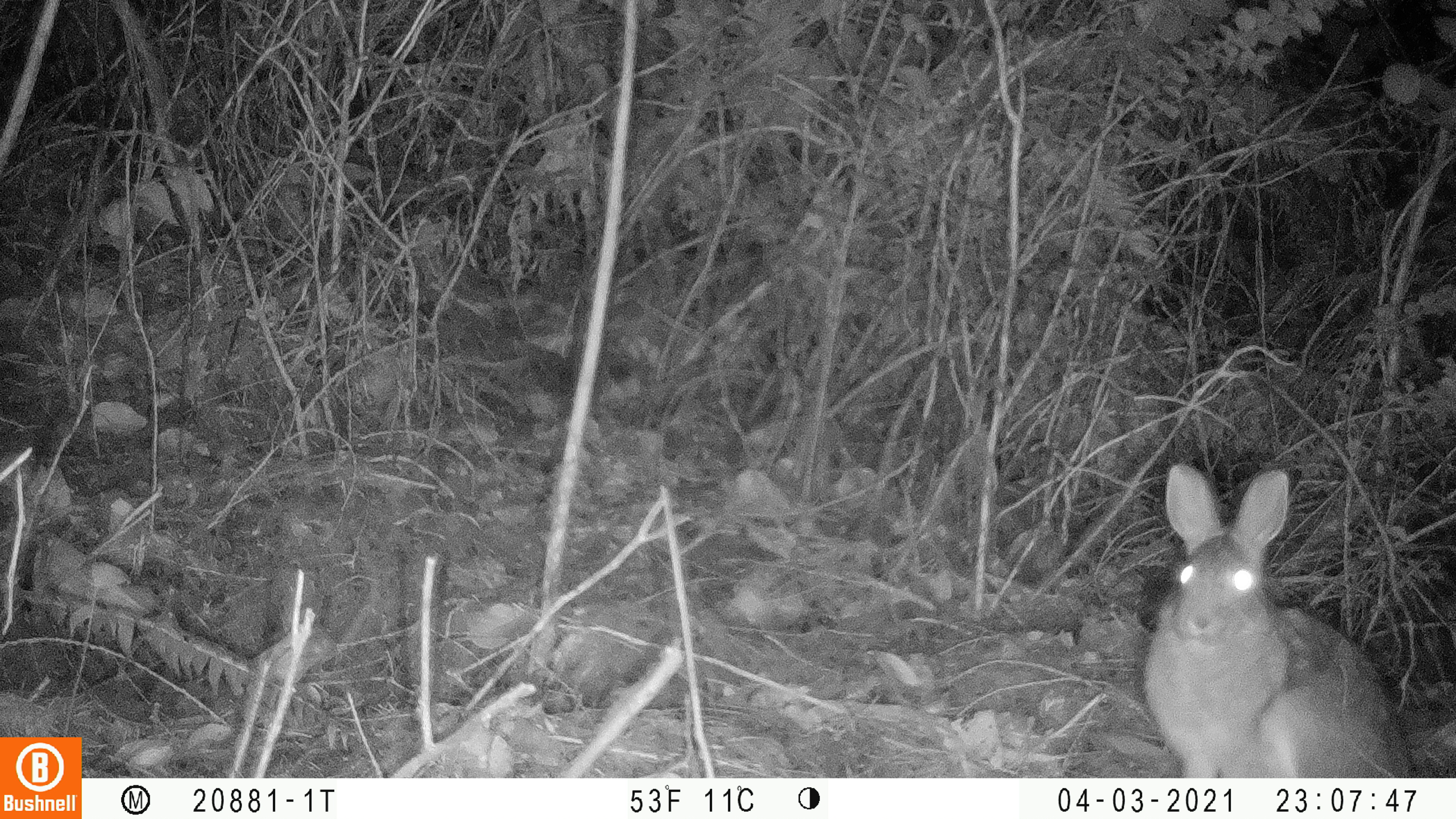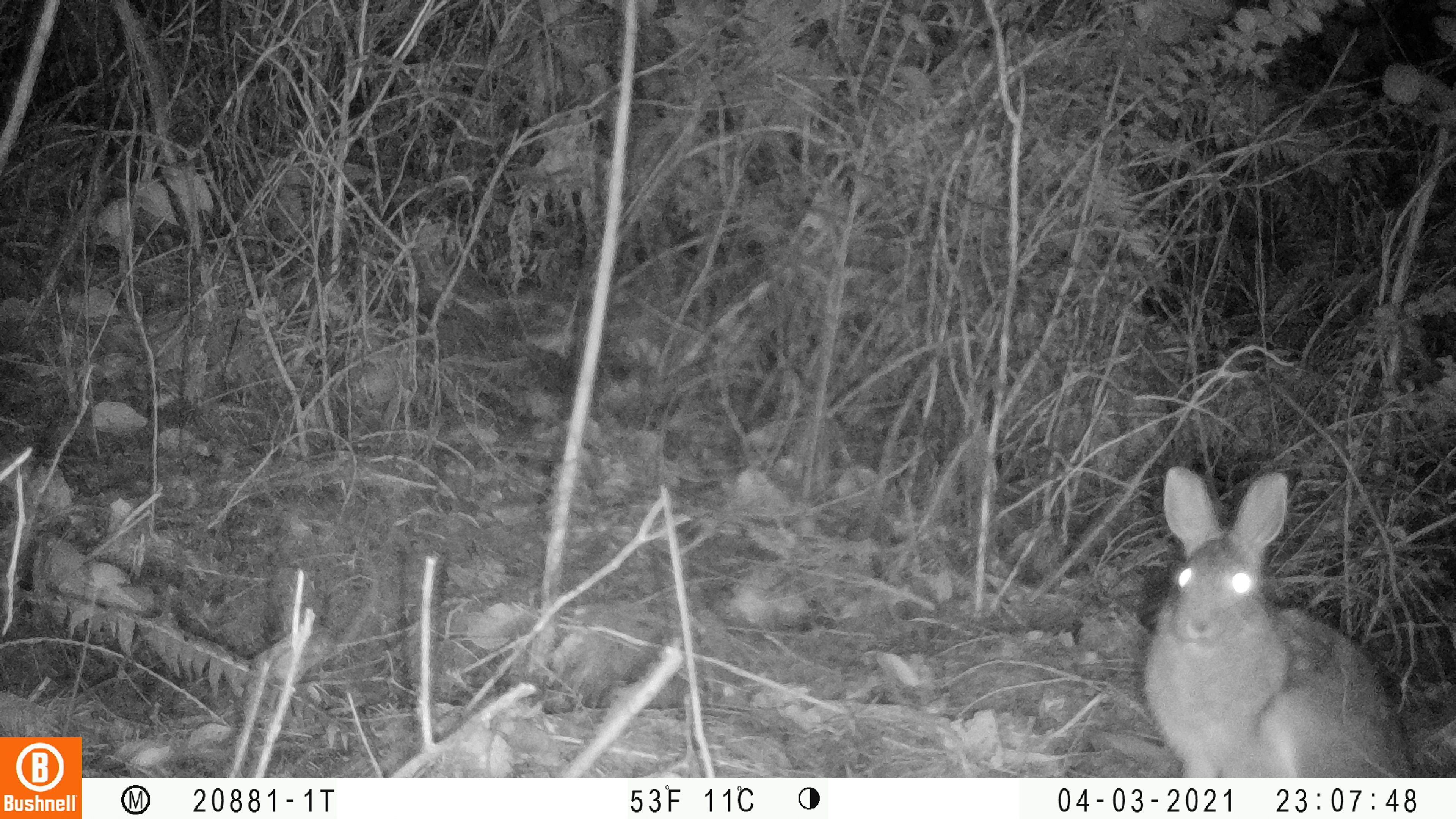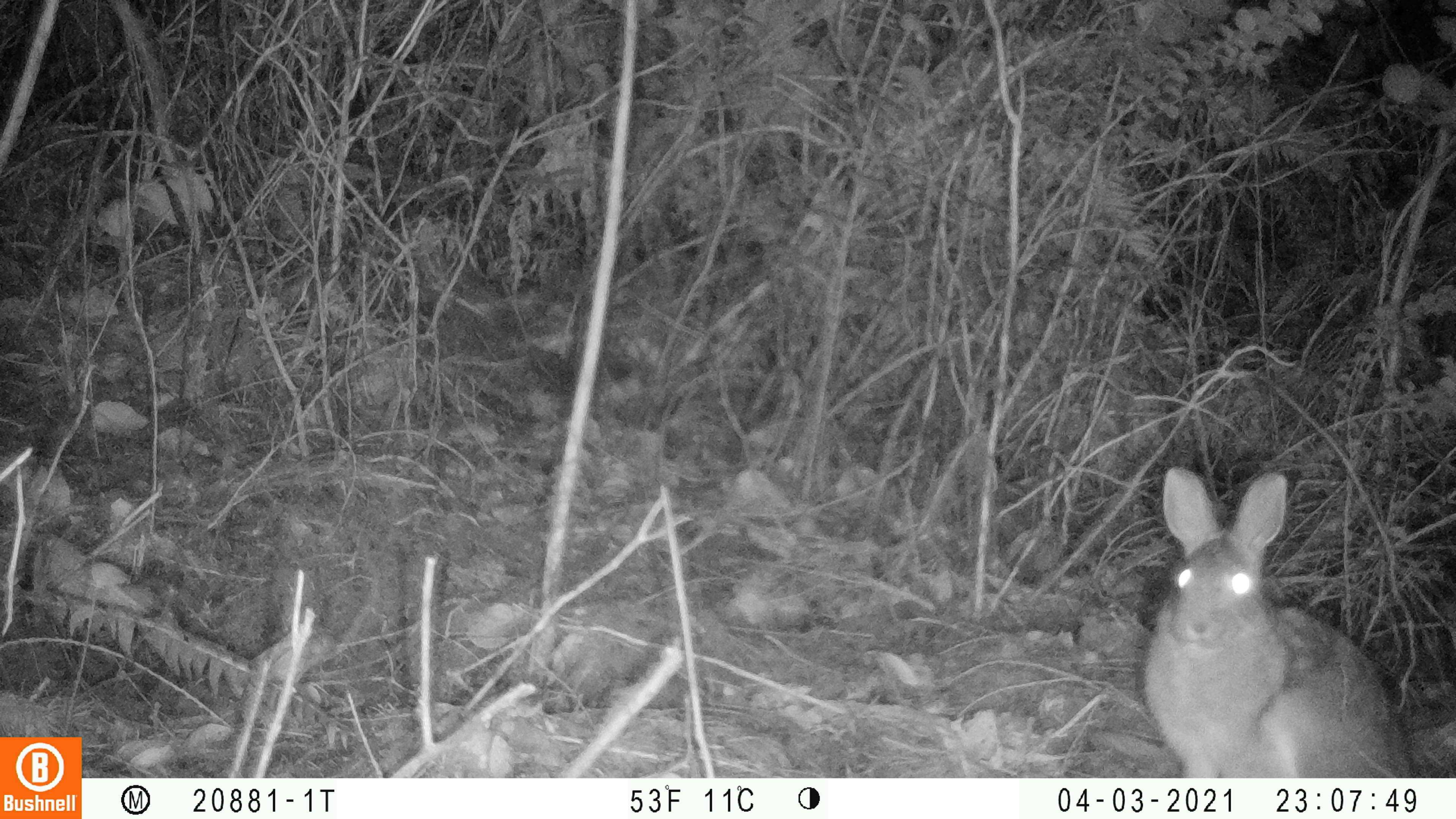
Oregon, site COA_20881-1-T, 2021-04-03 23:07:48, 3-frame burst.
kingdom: Animalia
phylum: Chordata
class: Mammalia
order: Lagomorpha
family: Leporidae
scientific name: Leporidae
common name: hares and rabbits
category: leporidae family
Leporidae family (hares and rabbits) (Leporidae).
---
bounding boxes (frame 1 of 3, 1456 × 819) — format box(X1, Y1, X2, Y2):
leporidae family: box(1115, 449, 1432, 778)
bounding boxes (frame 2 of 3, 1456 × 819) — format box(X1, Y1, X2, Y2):
leporidae family: box(1127, 449, 1426, 778)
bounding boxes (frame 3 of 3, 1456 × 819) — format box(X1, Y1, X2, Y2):
leporidae family: box(1118, 450, 1431, 777)